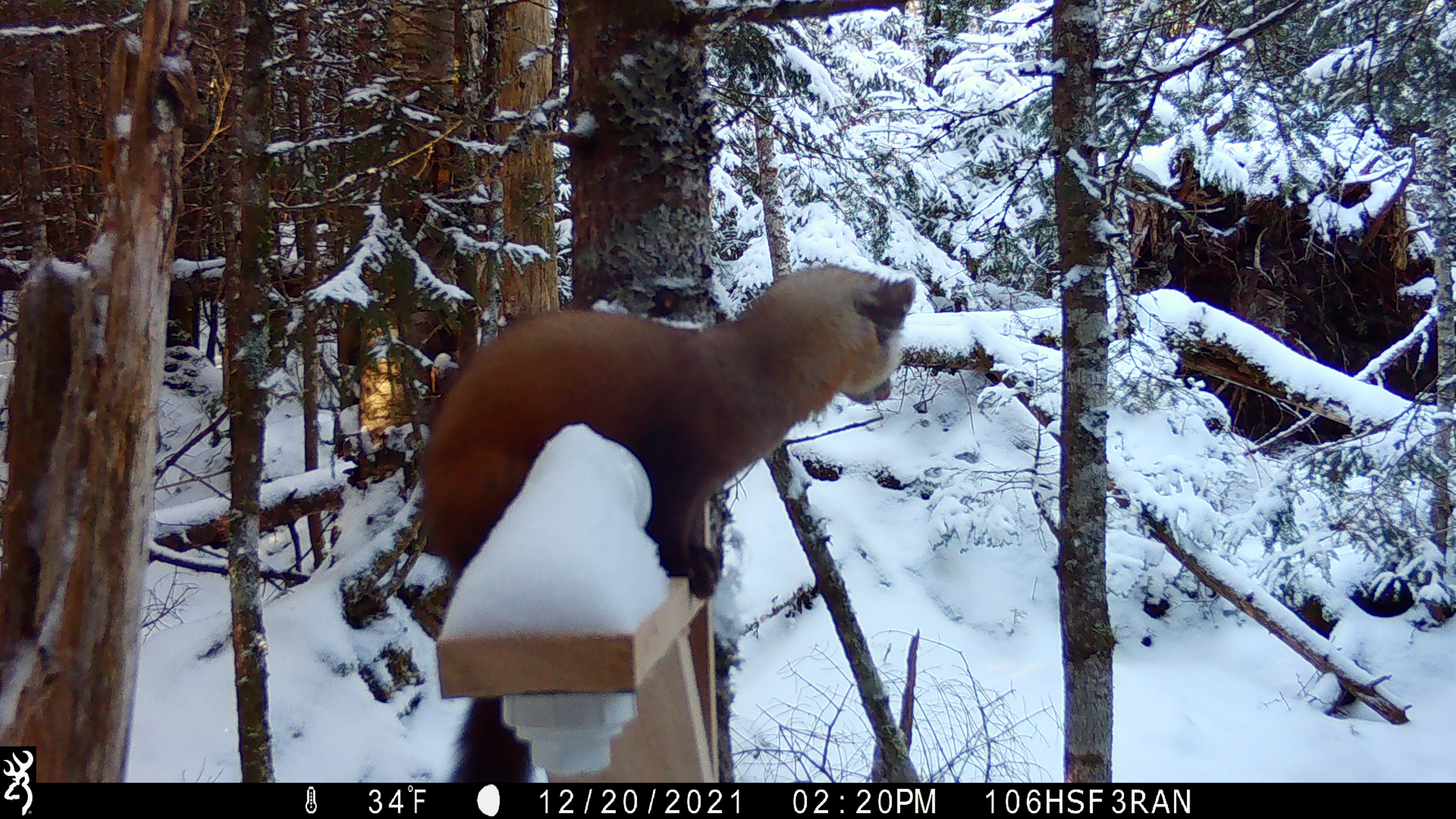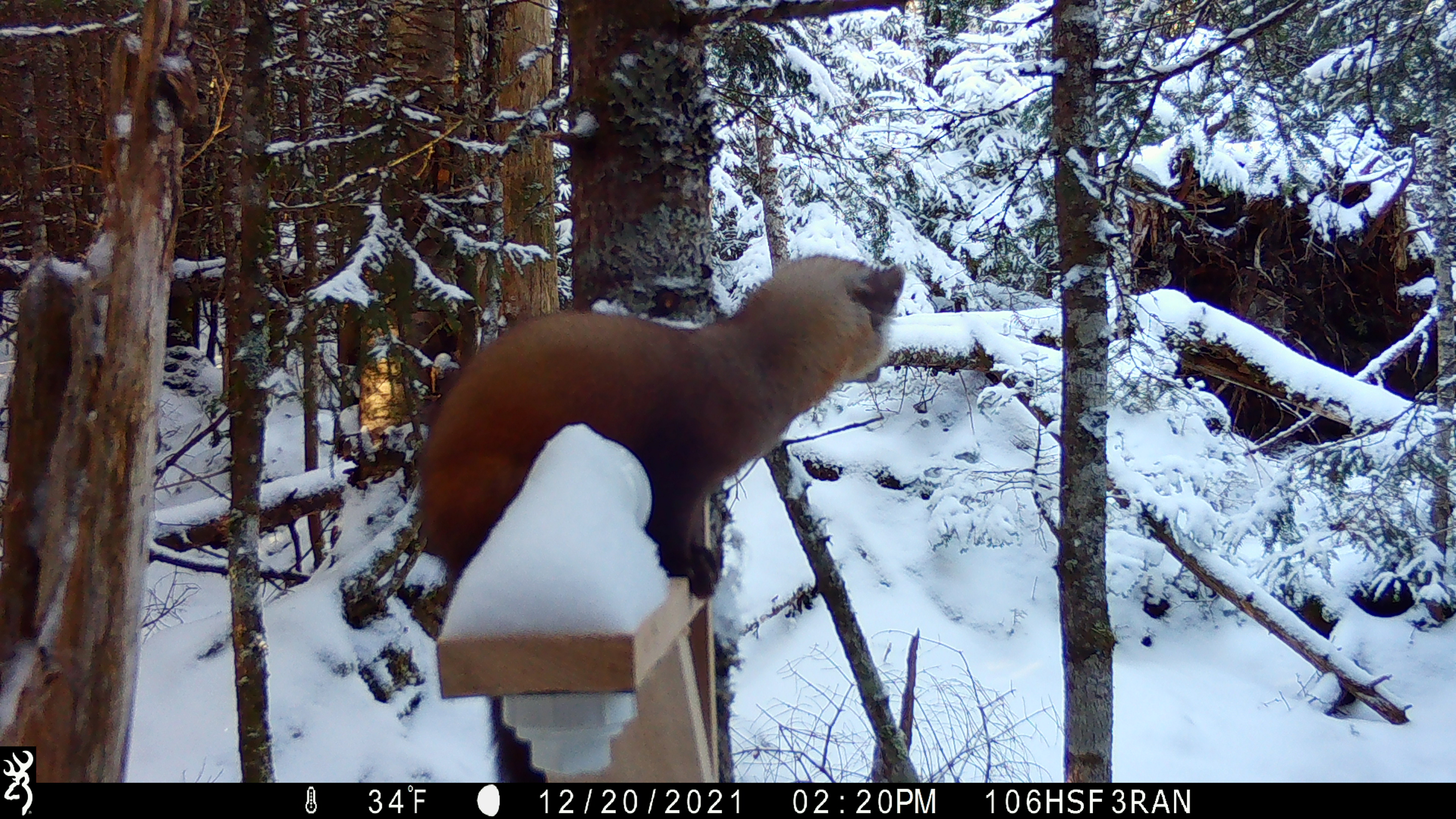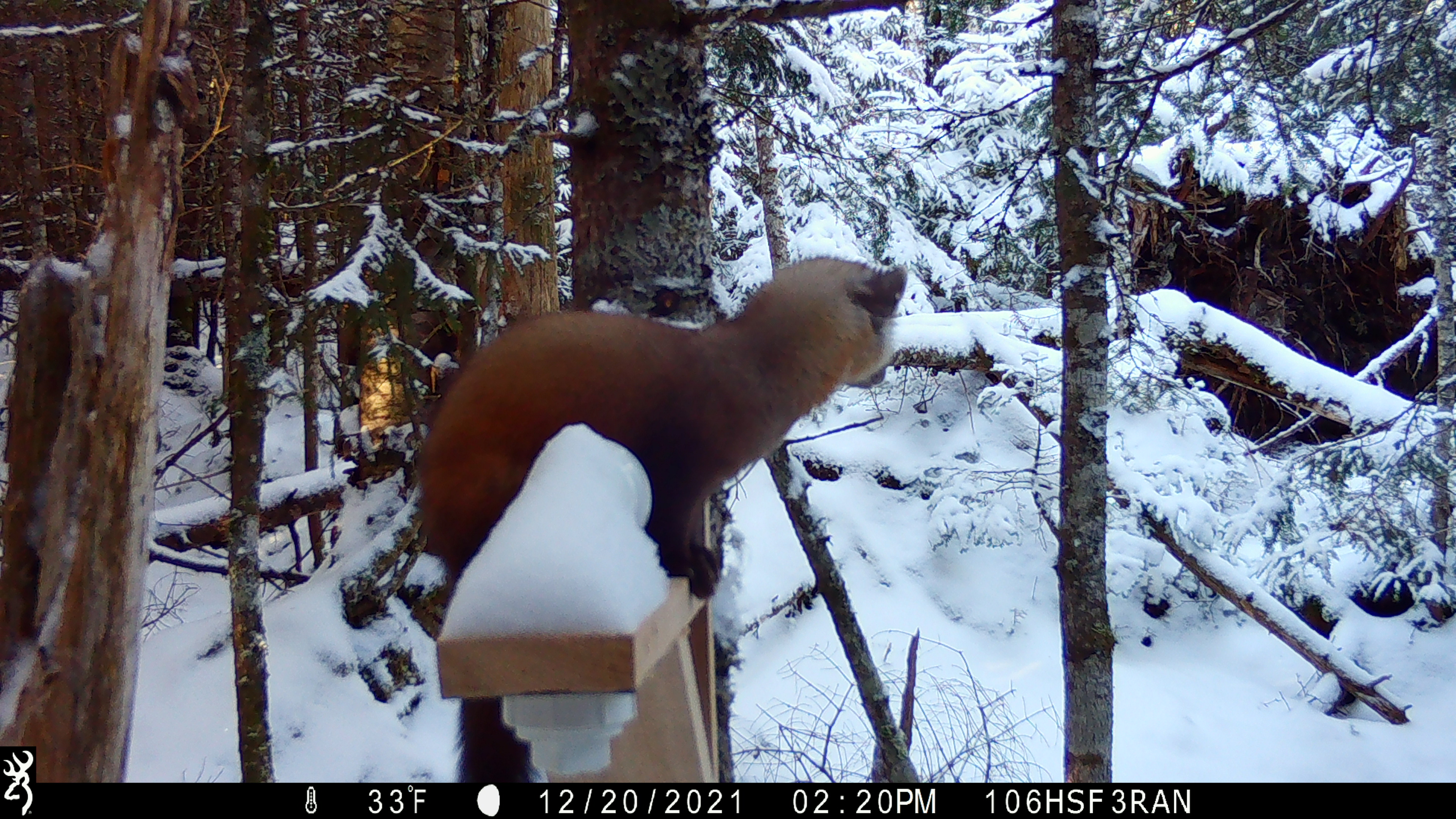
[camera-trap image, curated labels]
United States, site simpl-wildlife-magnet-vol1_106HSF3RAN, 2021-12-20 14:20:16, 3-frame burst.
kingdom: Animalia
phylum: Chordata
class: Mammalia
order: Carnivora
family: Mustelidae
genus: Martes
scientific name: Martes americana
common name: american marten